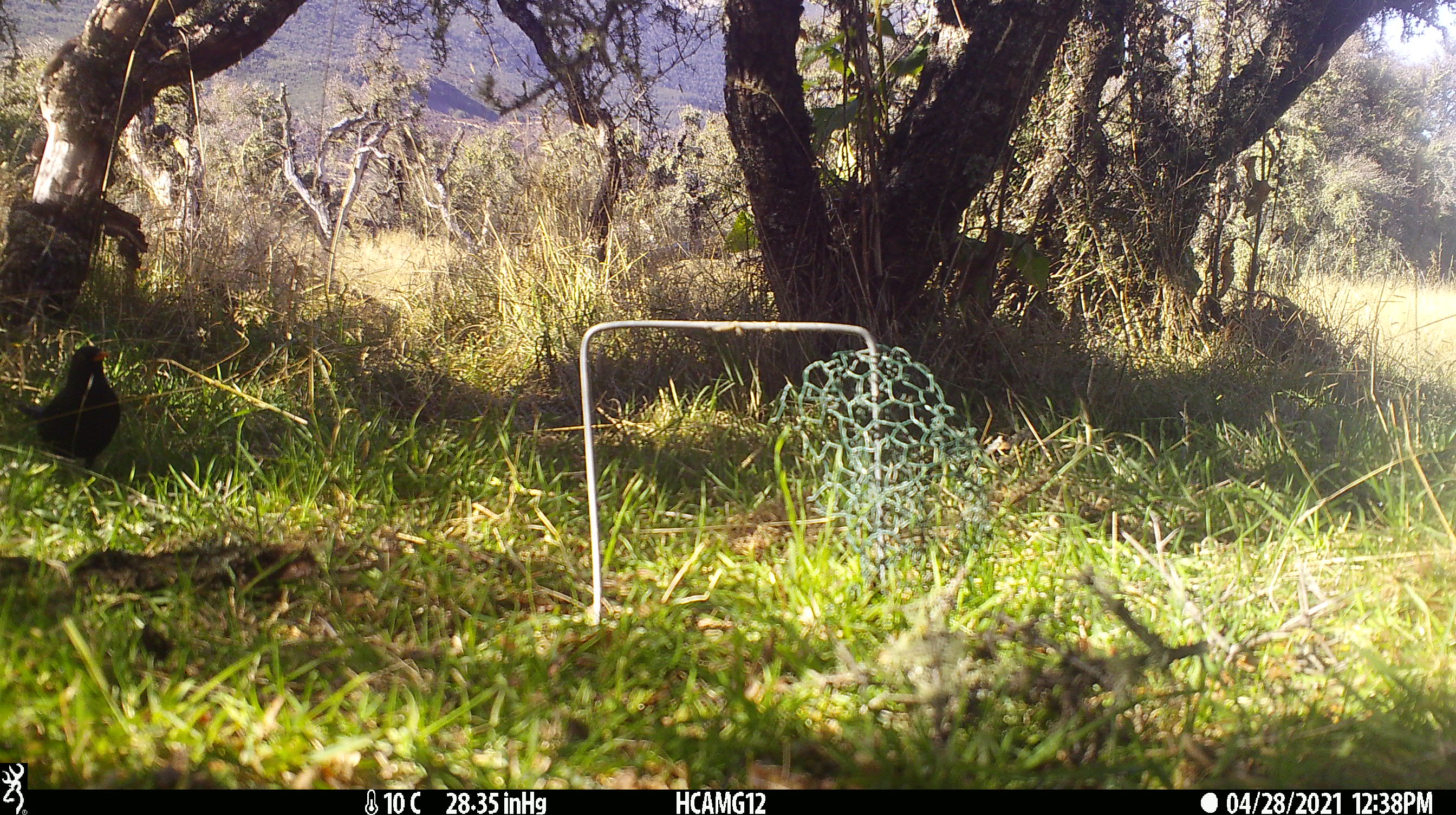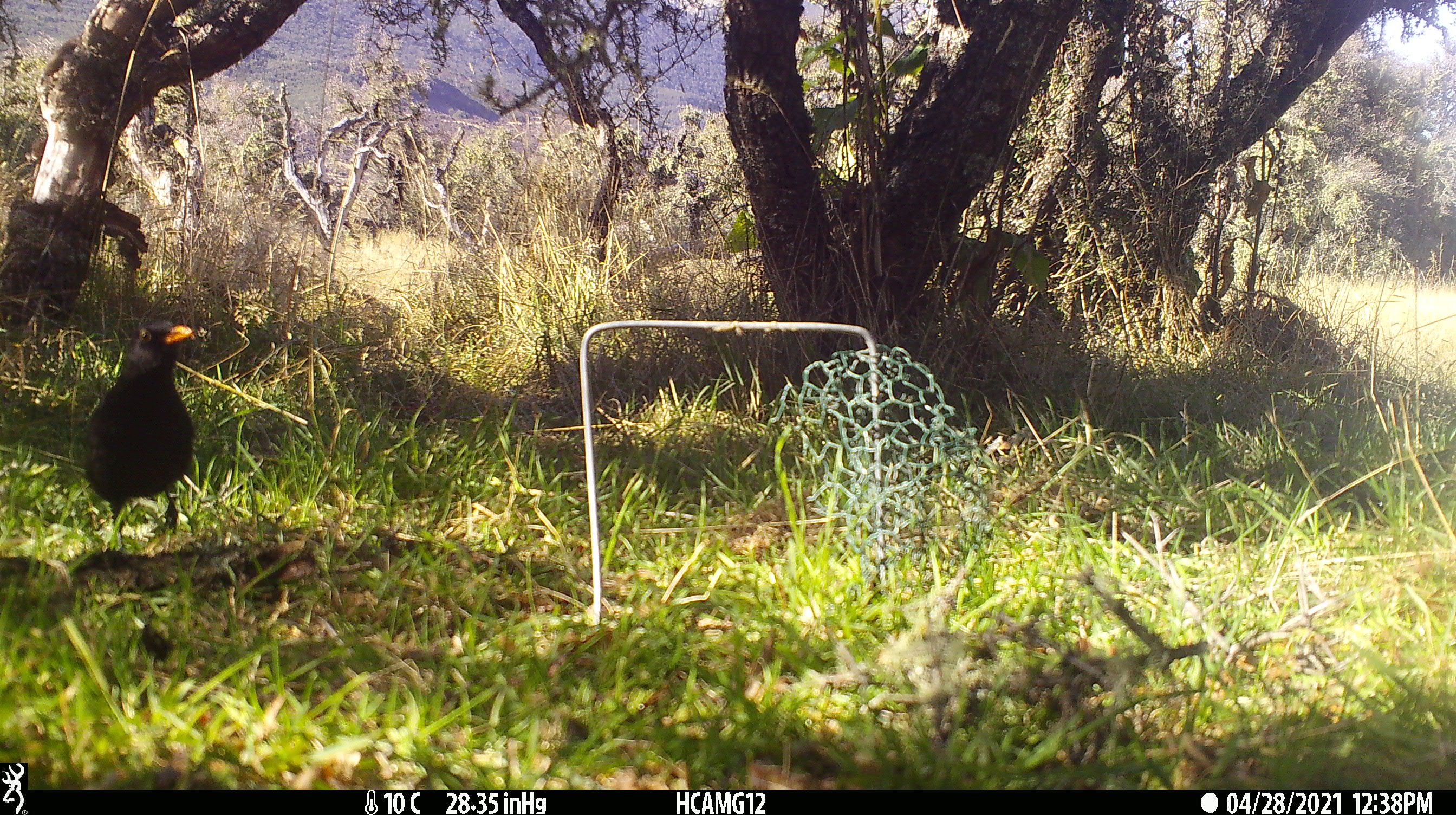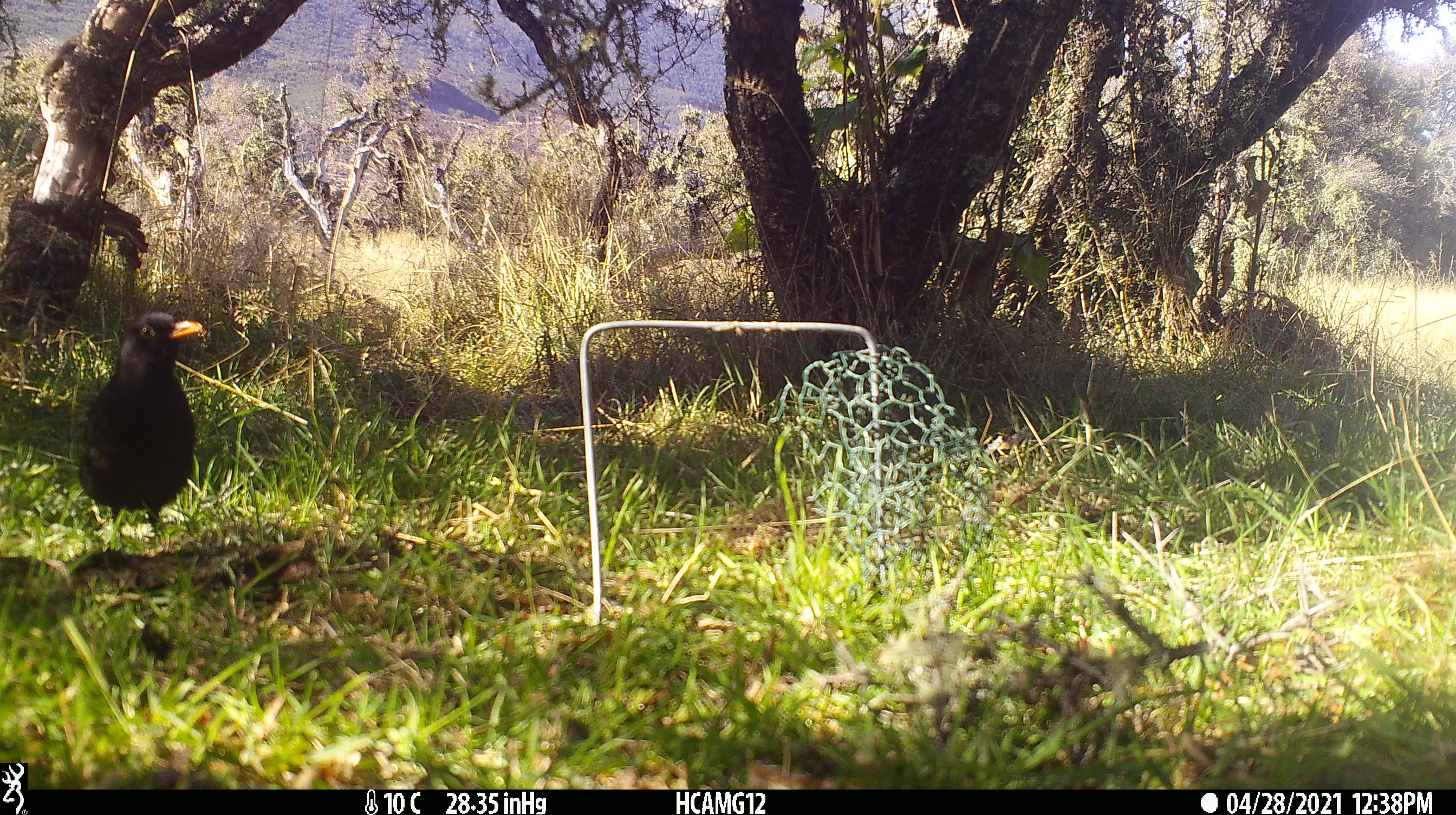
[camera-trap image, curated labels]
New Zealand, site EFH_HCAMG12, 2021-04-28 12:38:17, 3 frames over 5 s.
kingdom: Animalia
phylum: Chordata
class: Aves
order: Passeriformes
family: Turdidae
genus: Turdus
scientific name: Turdus merula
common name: eurasian blackbird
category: blackbird